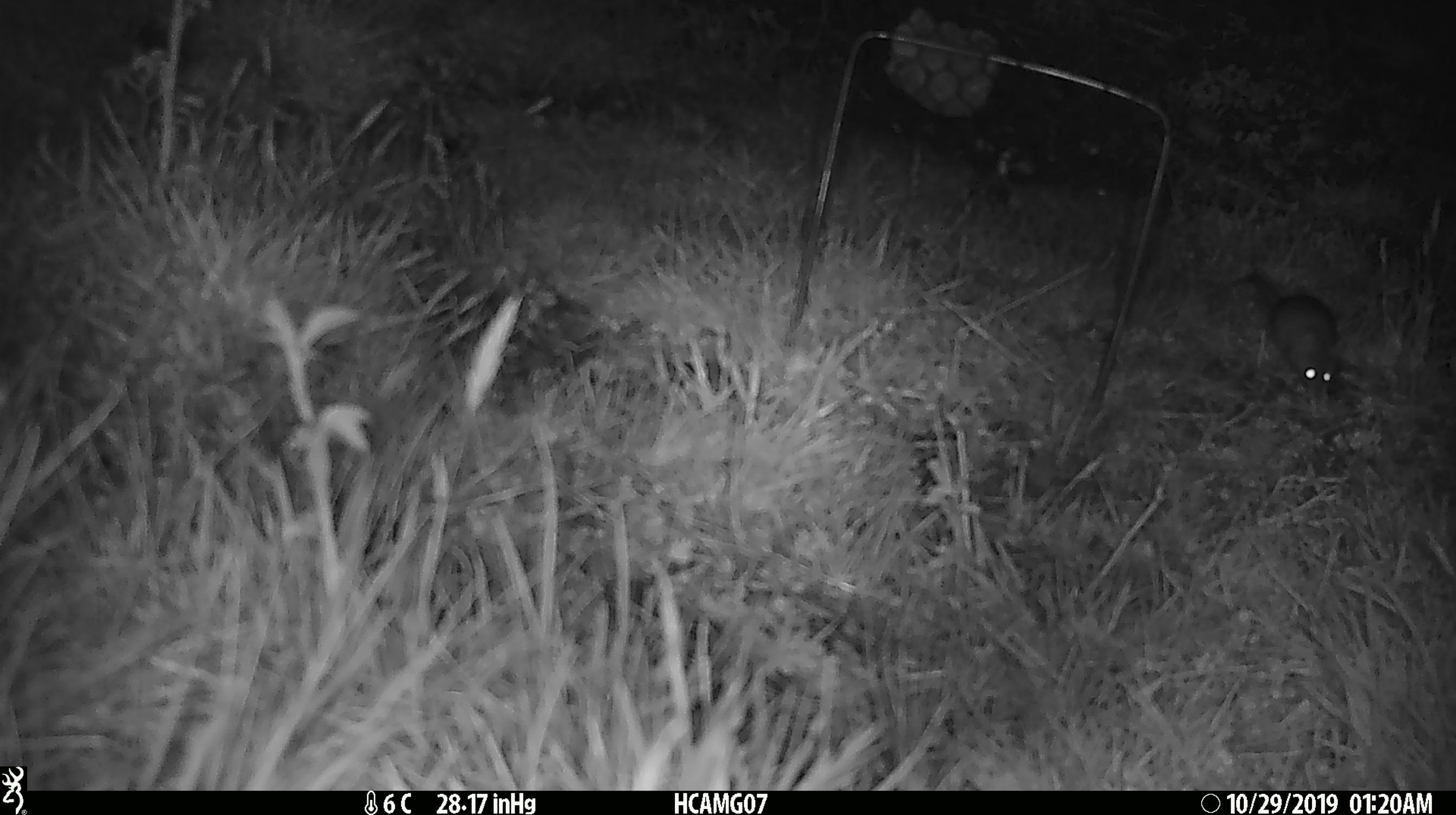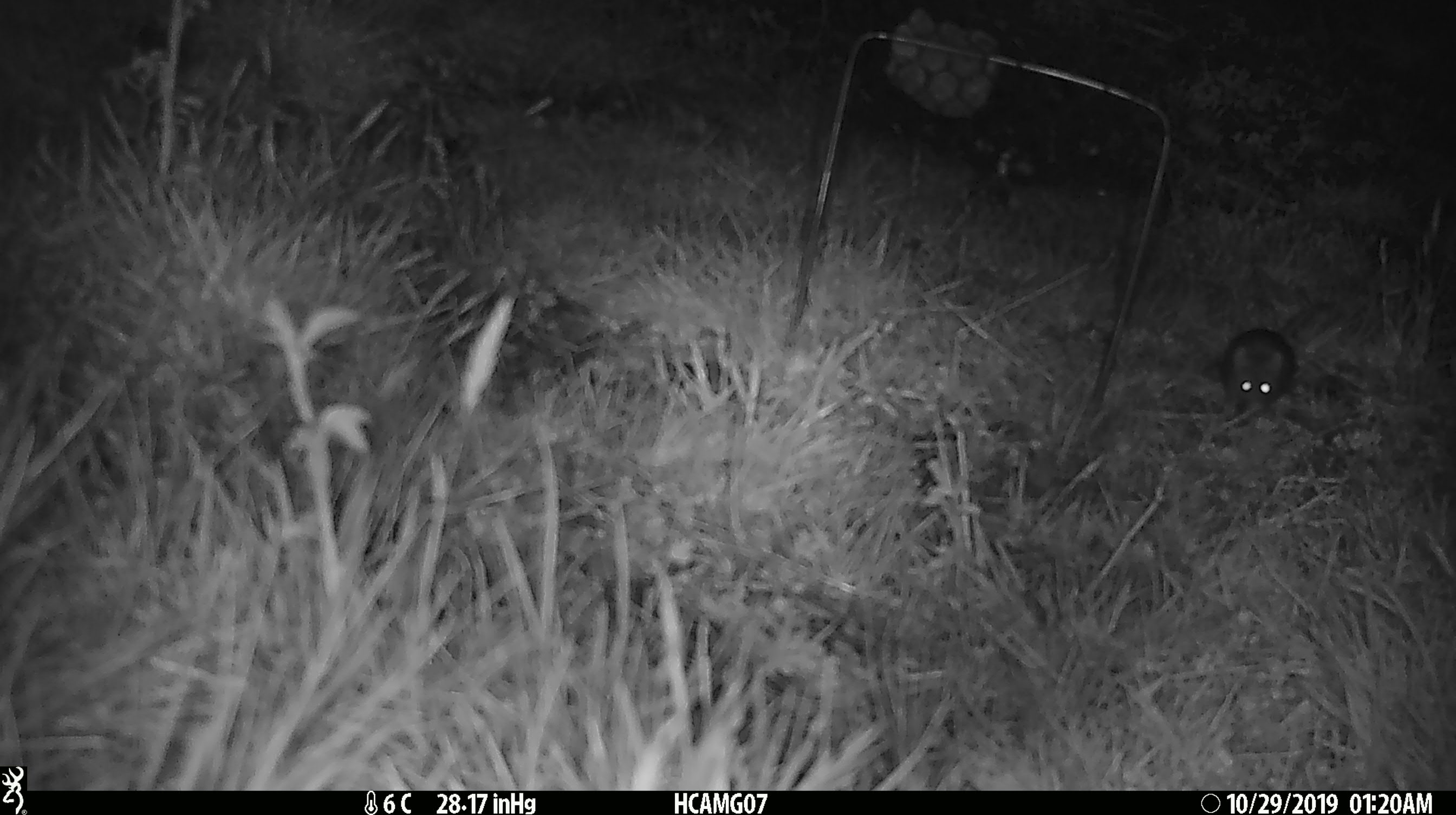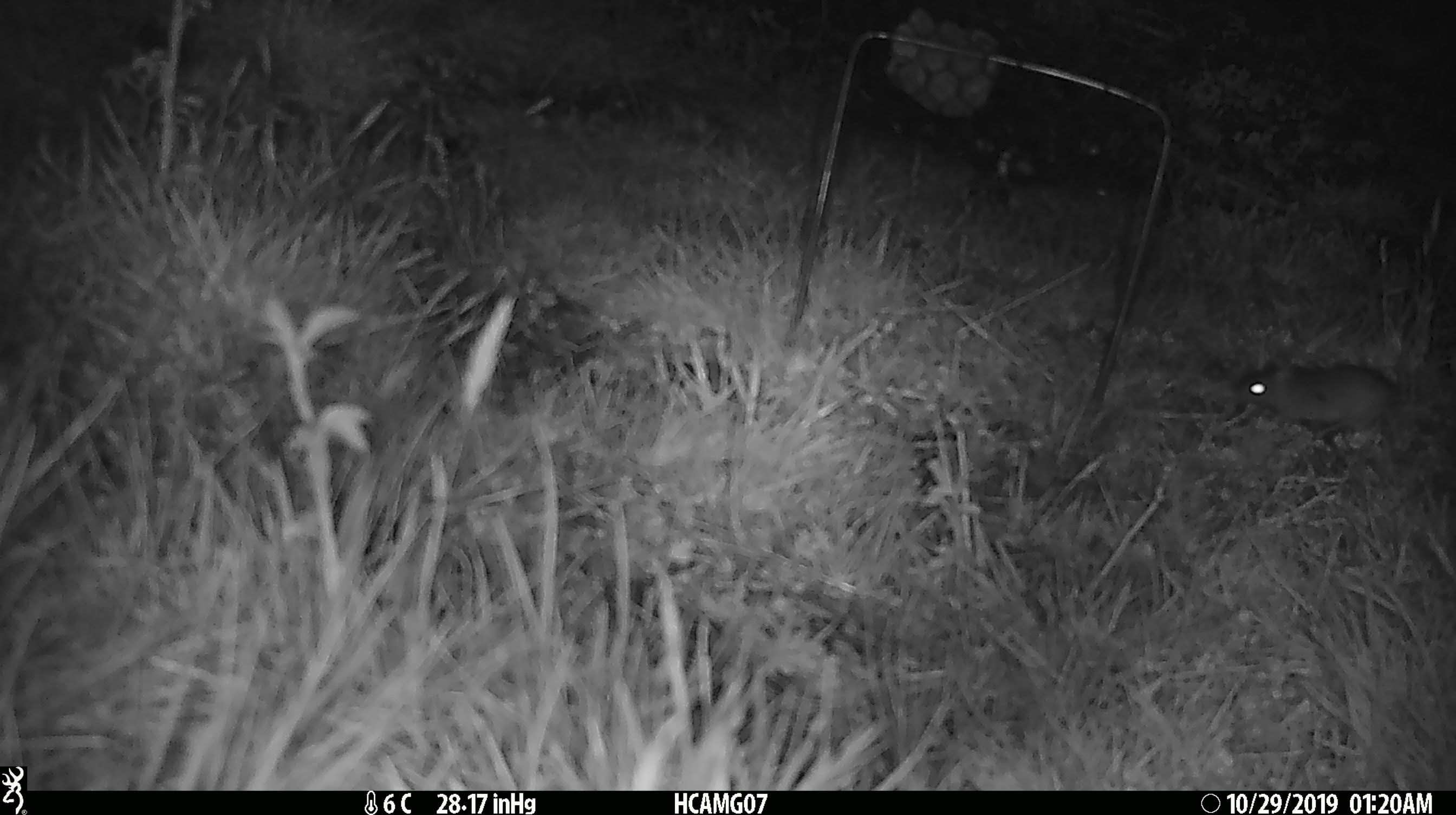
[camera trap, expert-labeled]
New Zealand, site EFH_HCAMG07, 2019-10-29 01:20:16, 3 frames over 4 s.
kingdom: Animalia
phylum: Chordata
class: Mammalia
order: Rodentia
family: Muridae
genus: Mus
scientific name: Mus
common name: mouse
Mouse (Mus).